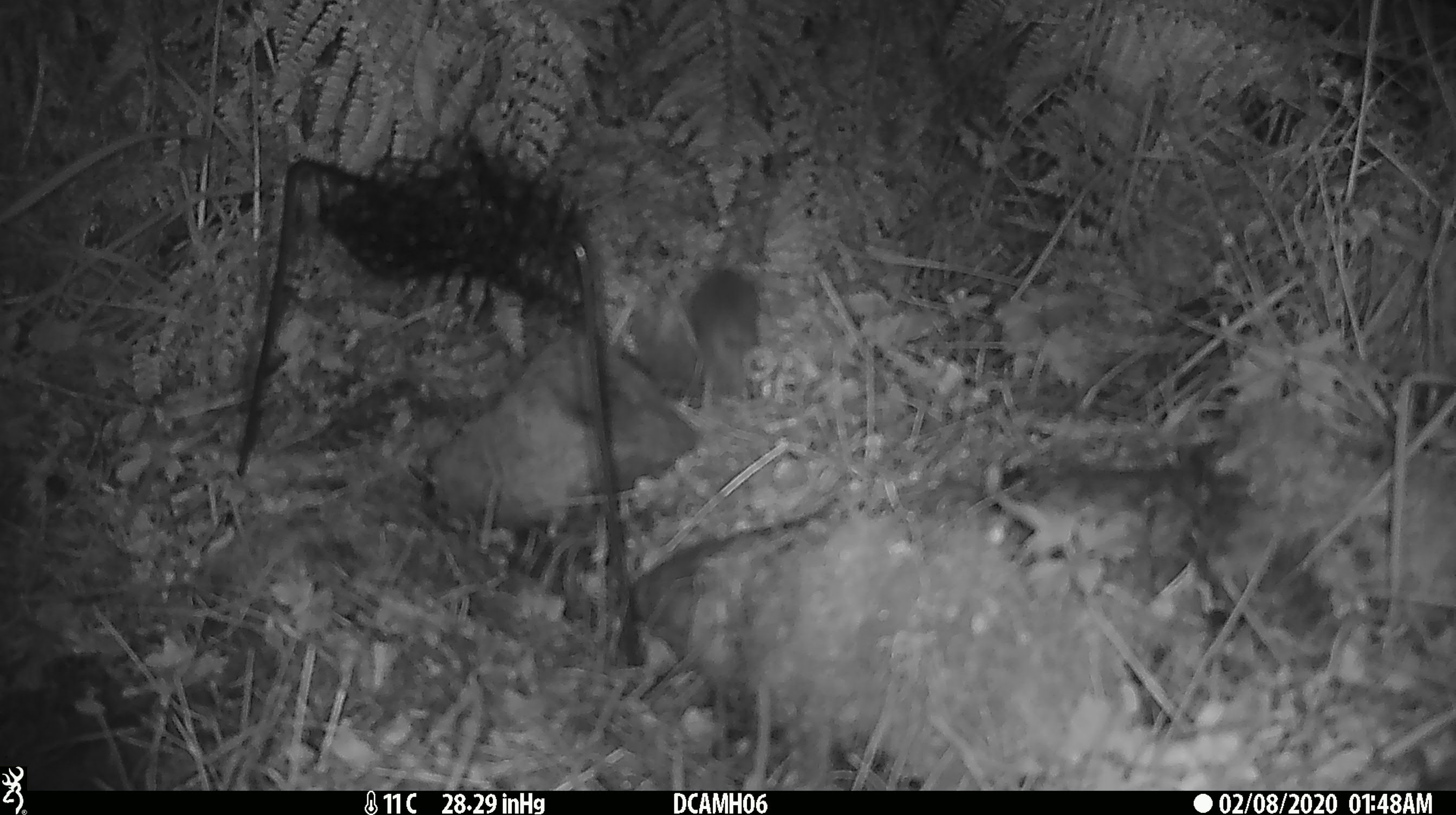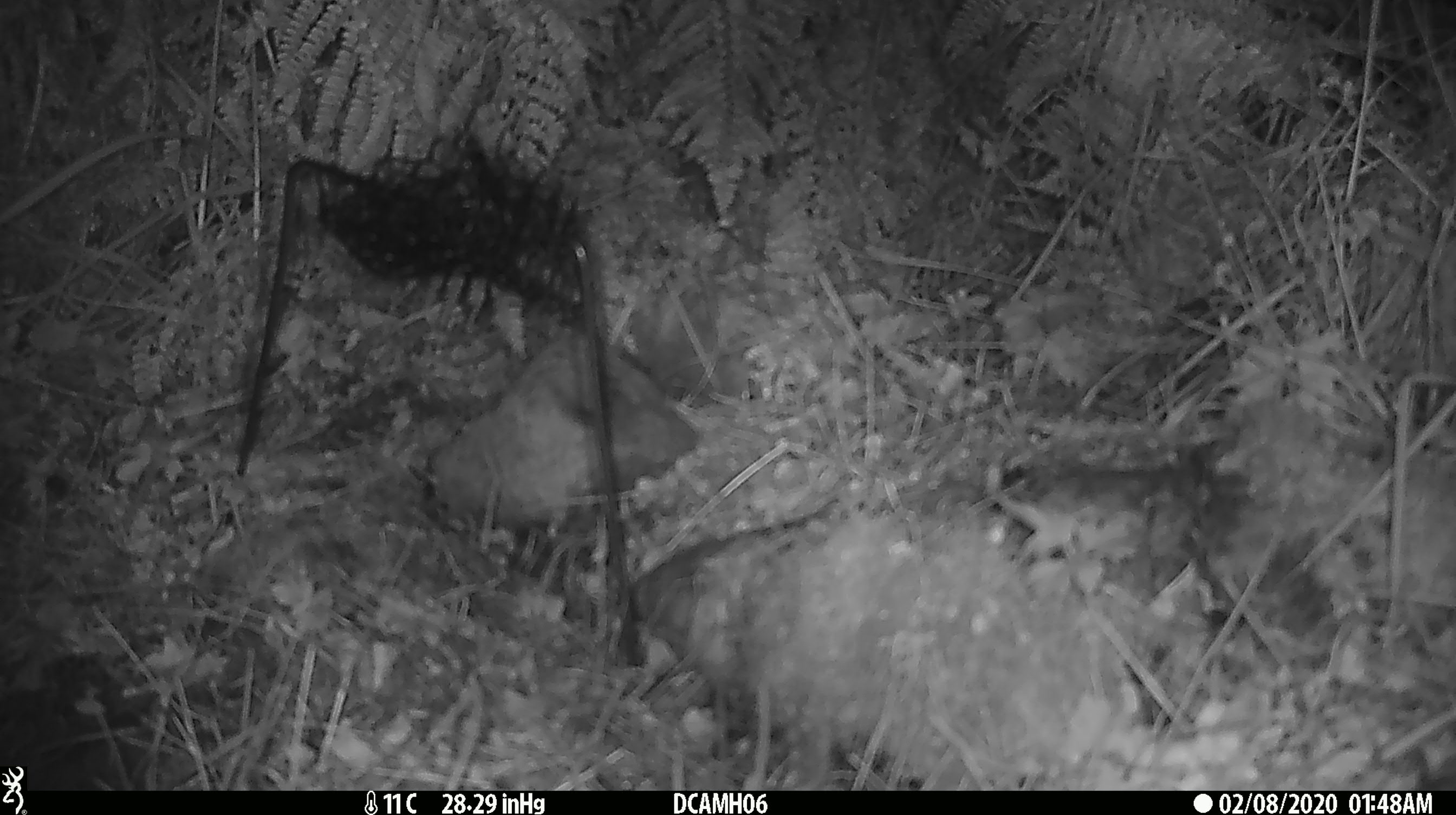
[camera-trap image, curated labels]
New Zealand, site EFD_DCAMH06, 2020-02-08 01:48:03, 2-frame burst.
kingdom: Animalia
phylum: Chordata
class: Mammalia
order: Rodentia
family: Muridae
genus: Mus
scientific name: Mus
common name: mouse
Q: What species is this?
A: Mouse (Mus).